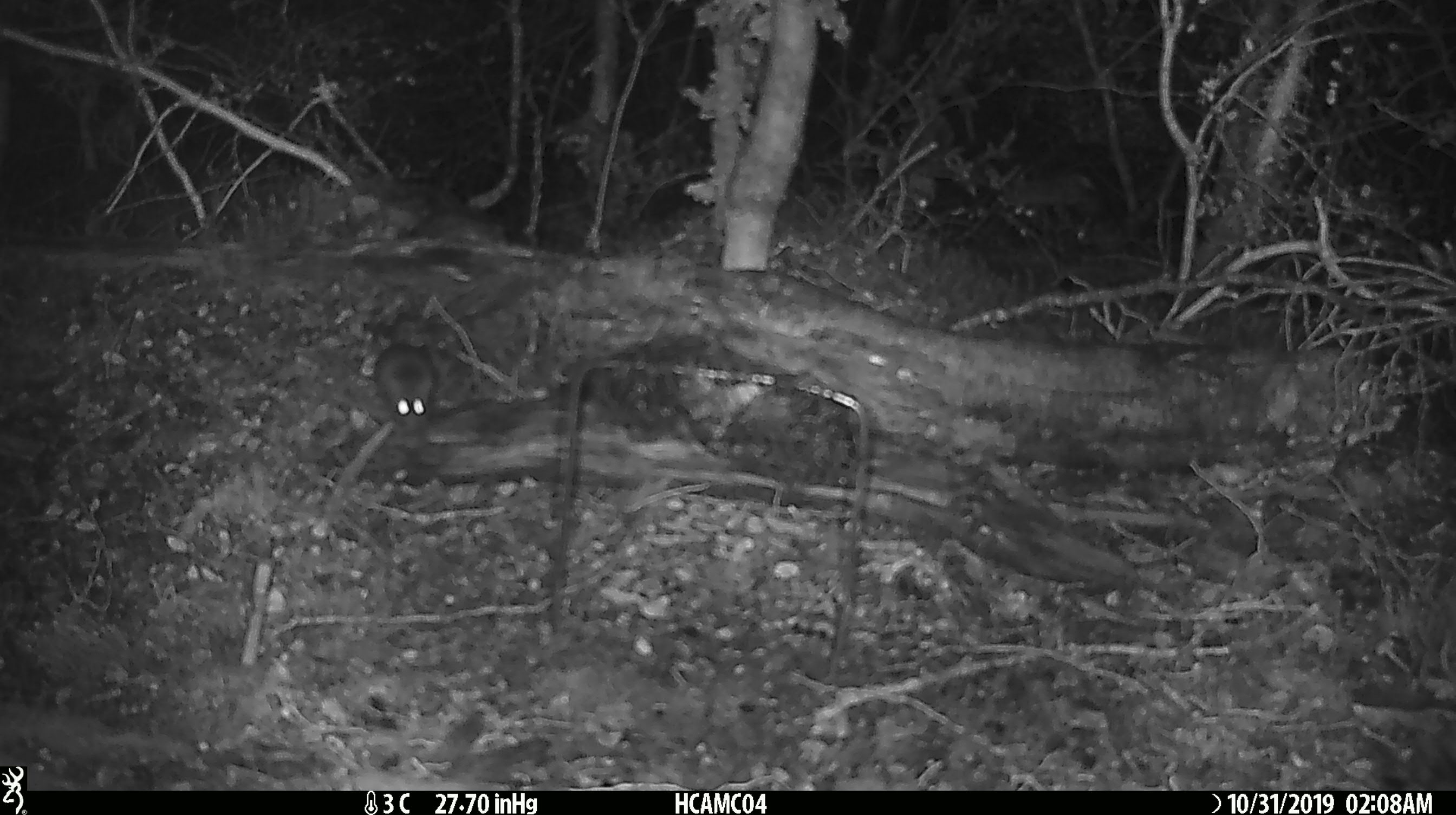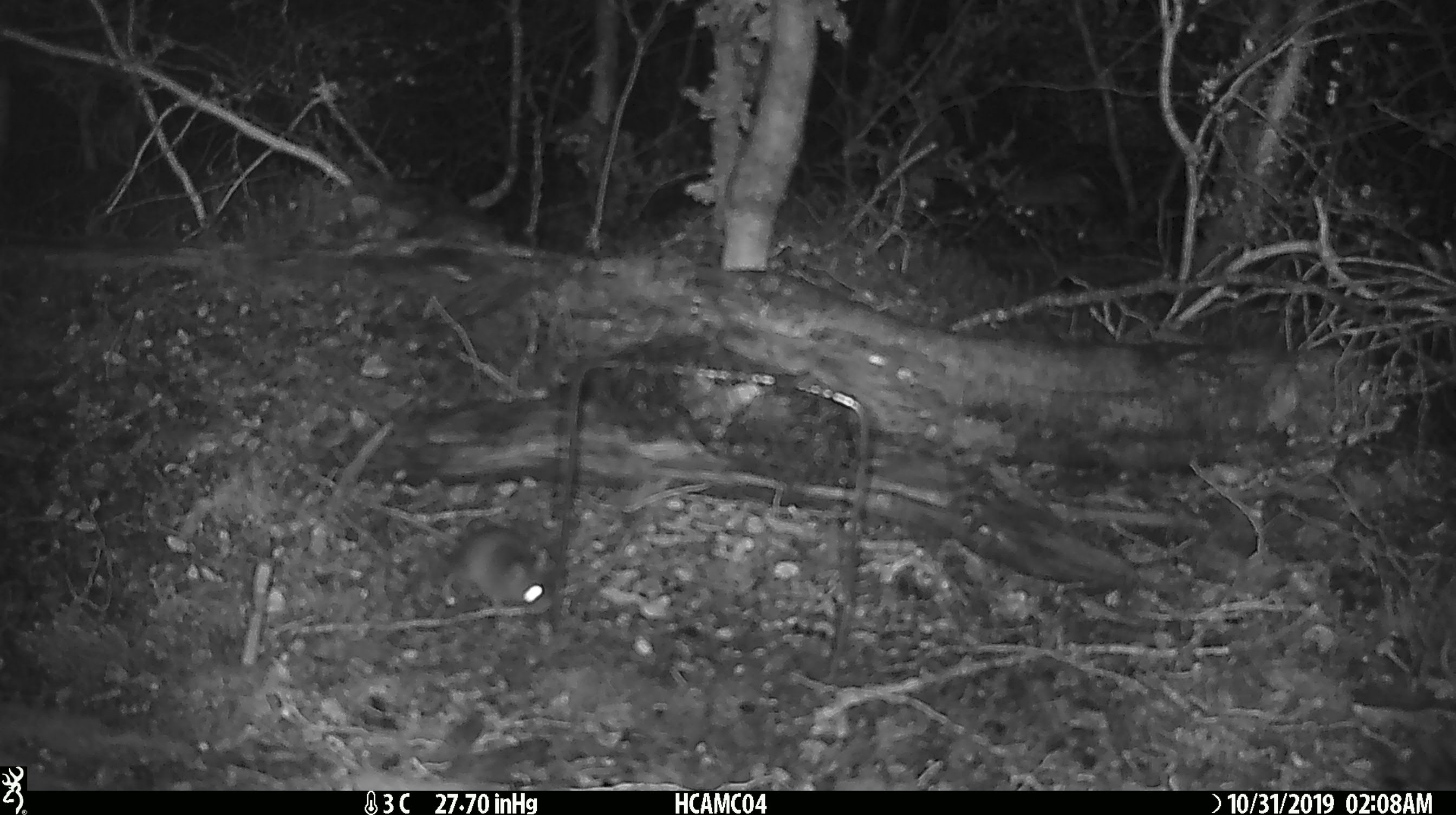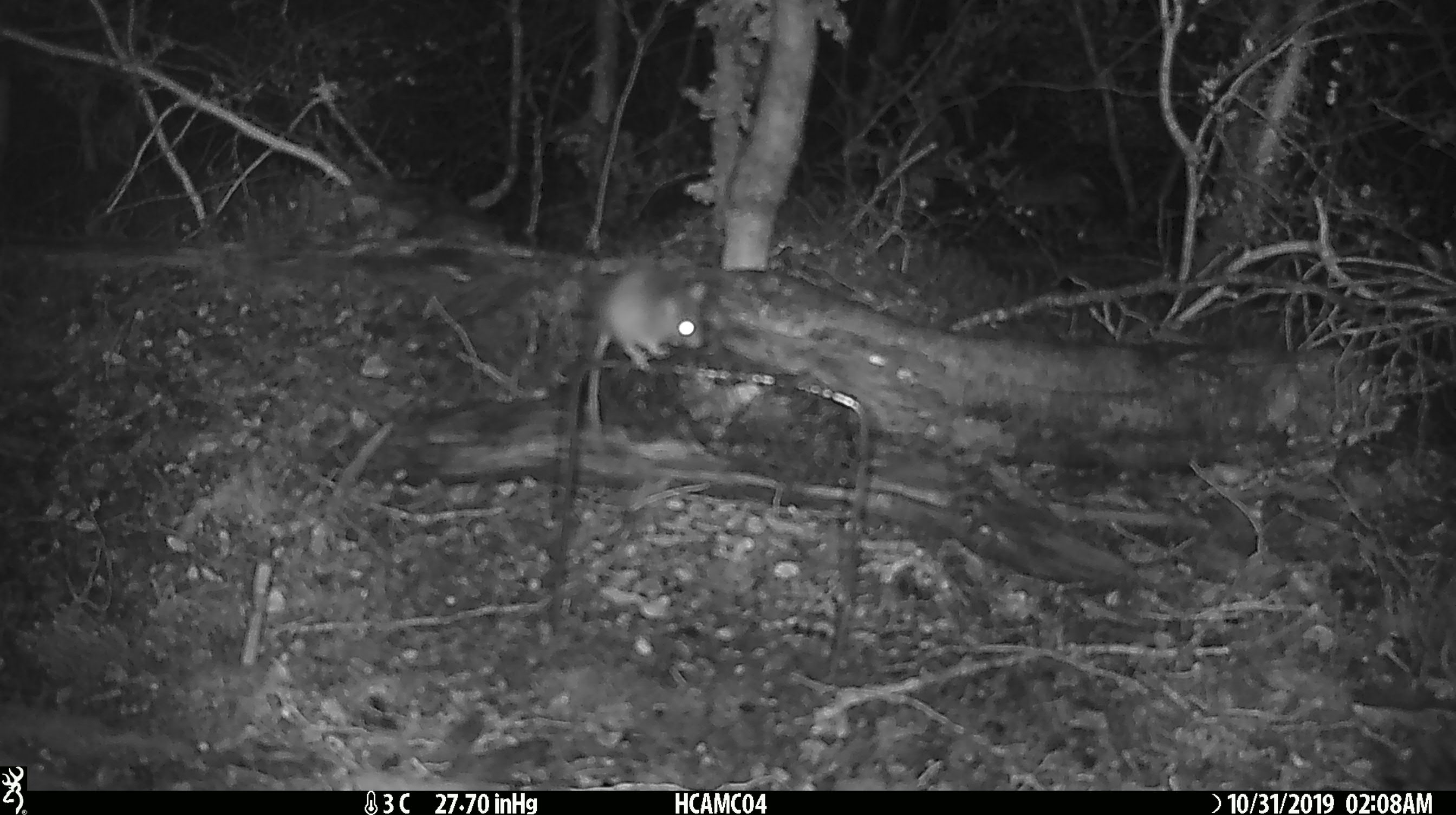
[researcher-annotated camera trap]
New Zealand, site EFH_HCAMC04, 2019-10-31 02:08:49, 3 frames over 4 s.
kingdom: Animalia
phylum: Chordata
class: Mammalia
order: Rodentia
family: Muridae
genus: Mus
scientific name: Mus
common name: mouse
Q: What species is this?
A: Mouse (Mus).